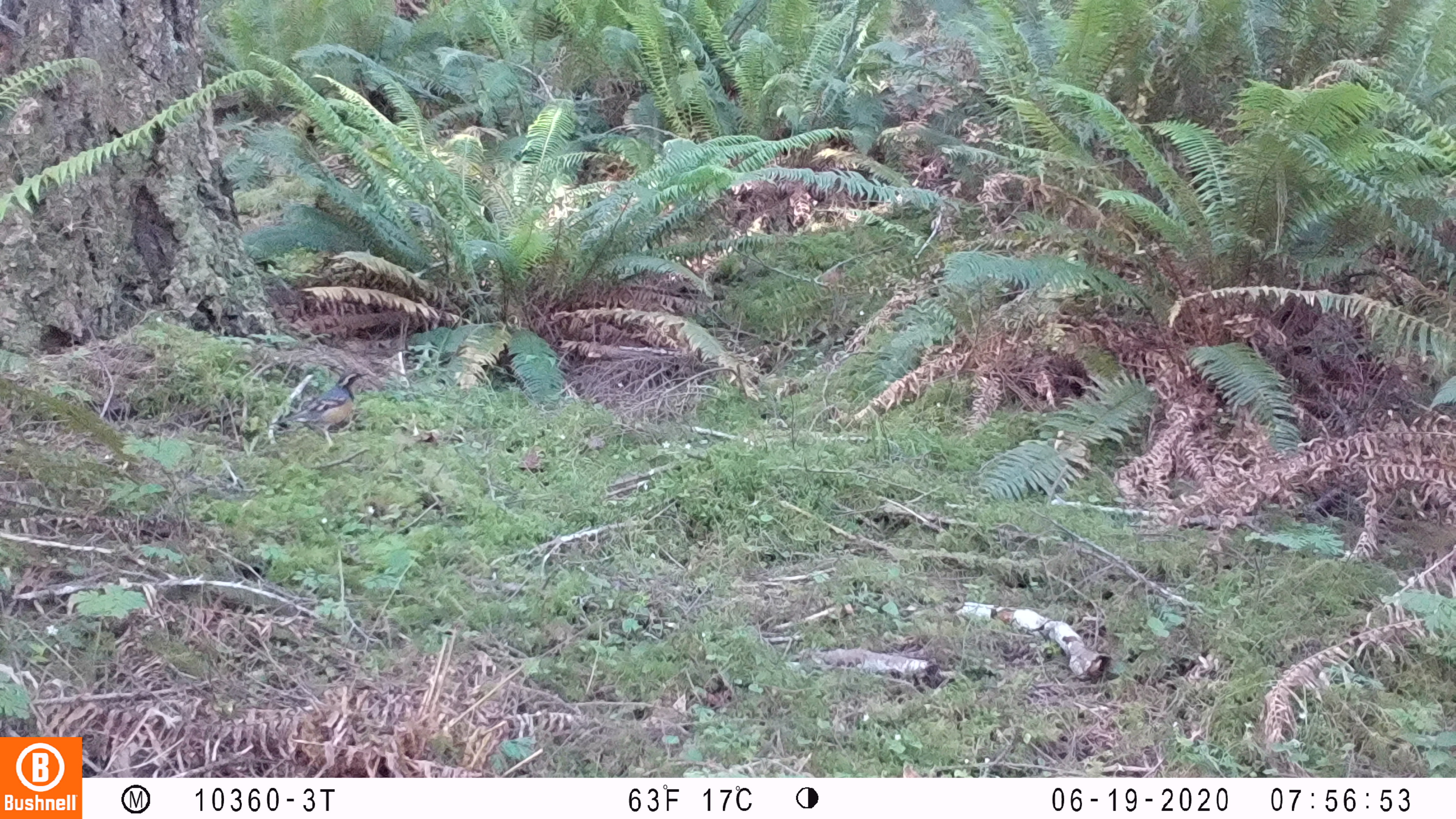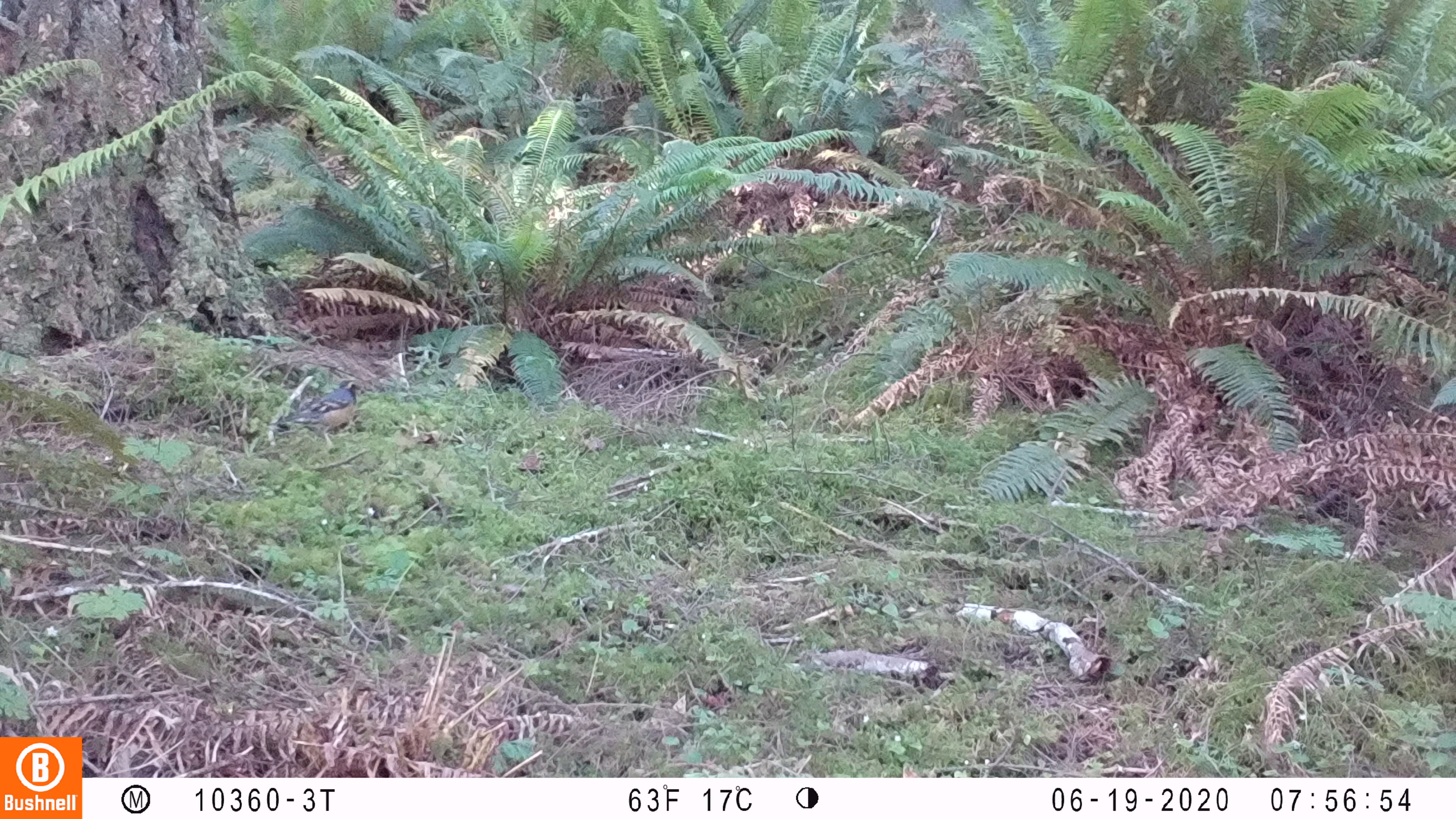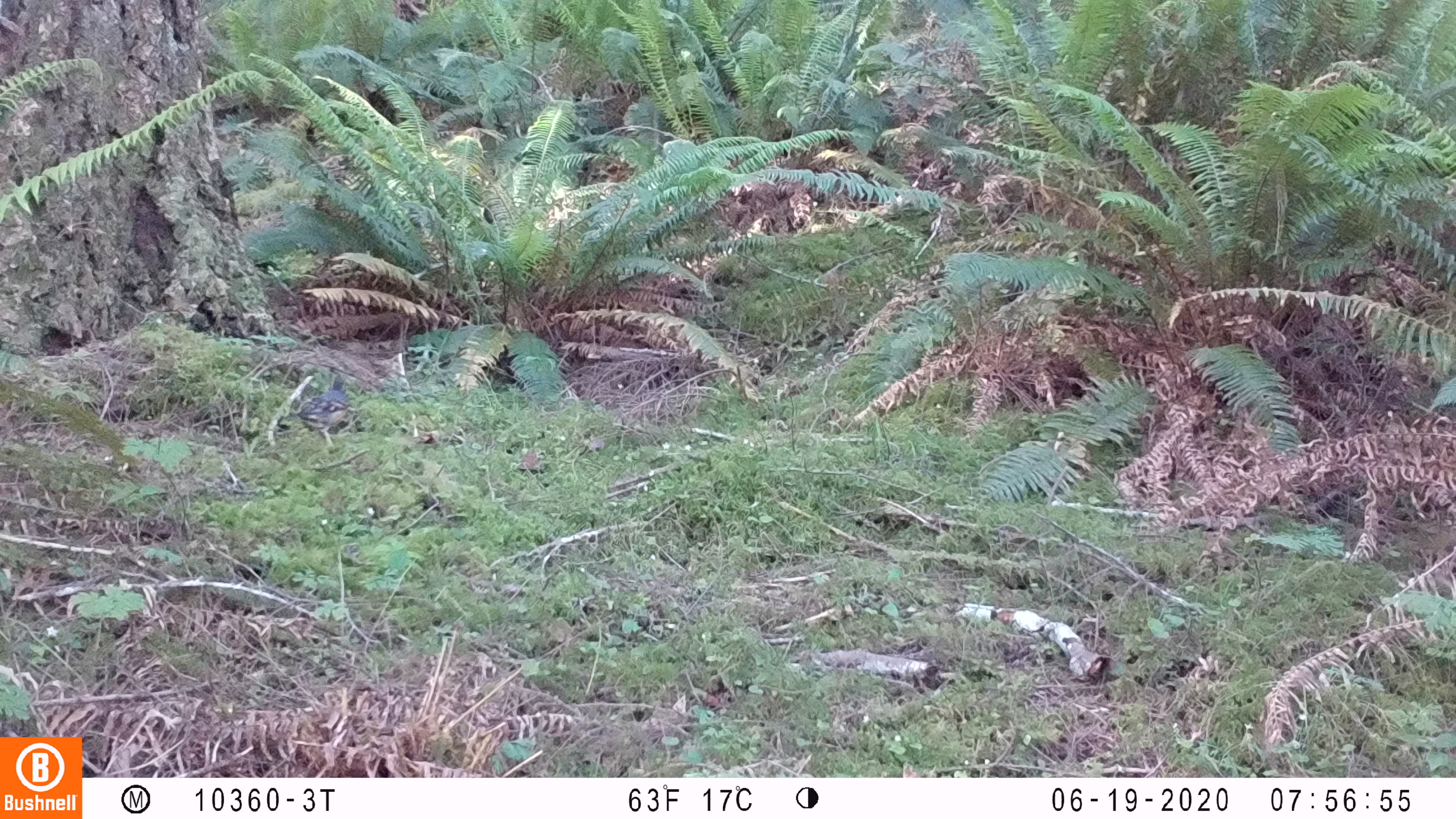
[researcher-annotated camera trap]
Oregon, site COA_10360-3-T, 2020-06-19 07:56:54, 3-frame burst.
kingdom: Animalia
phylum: Chordata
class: Aves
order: Passeriformes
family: Turdidae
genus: Ixoreus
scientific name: Ixoreus naevius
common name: varied thrush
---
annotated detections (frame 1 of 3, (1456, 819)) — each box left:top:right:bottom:
varied thrush: 273:365:364:445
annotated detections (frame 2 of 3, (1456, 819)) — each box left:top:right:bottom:
varied thrush: 265:375:366:449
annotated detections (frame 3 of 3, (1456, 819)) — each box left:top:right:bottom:
varied thrush: 288:375:350:447